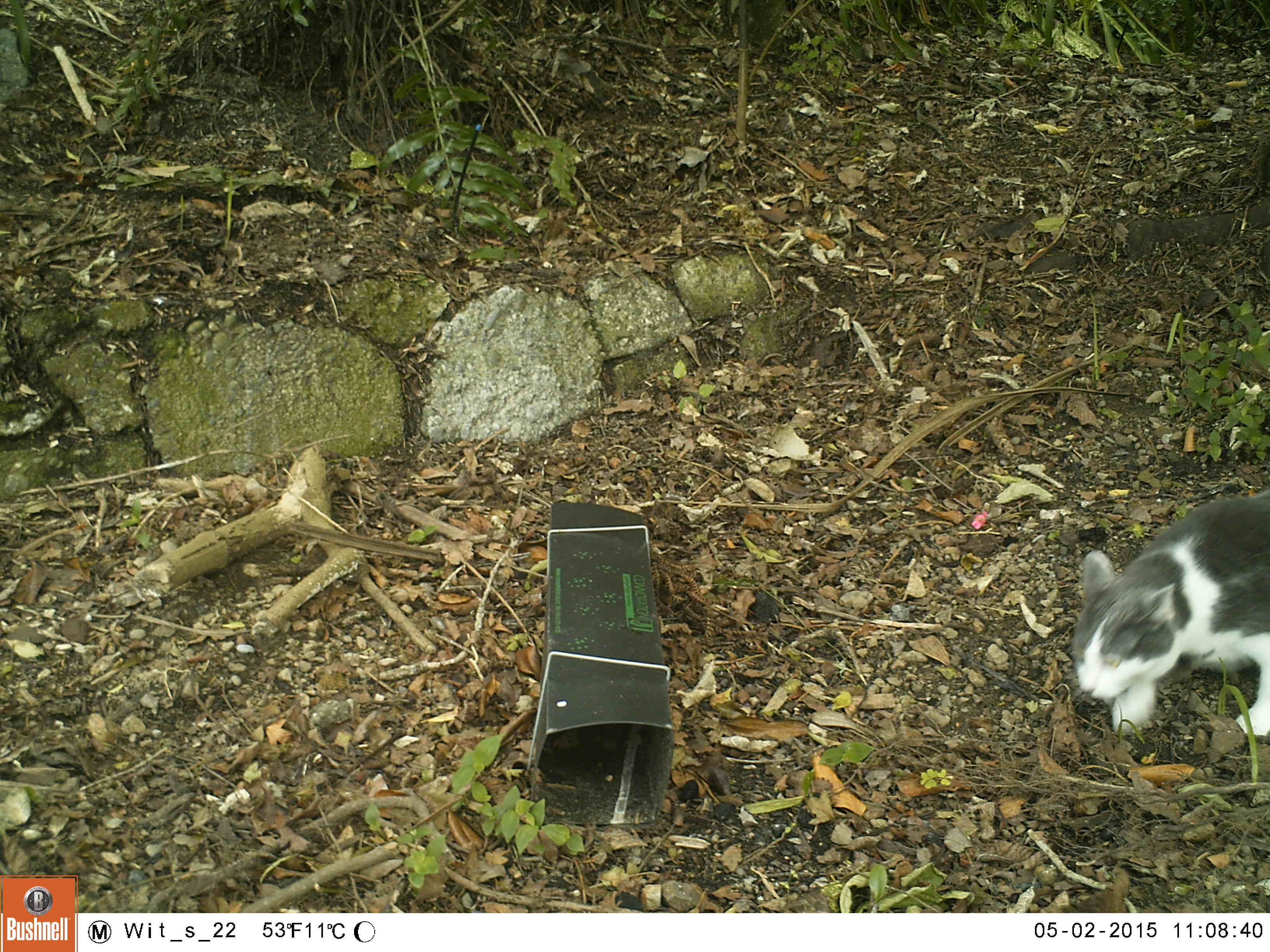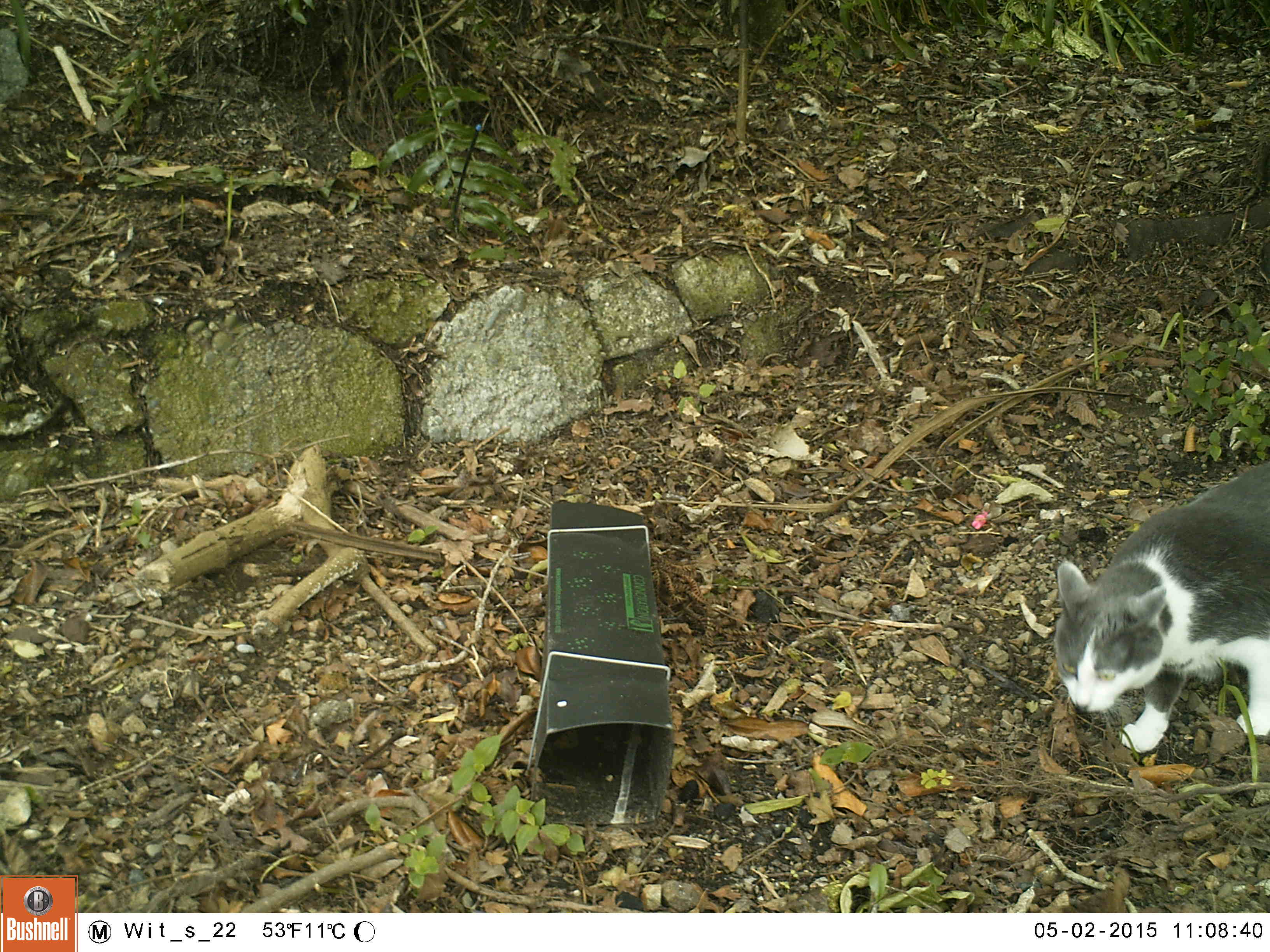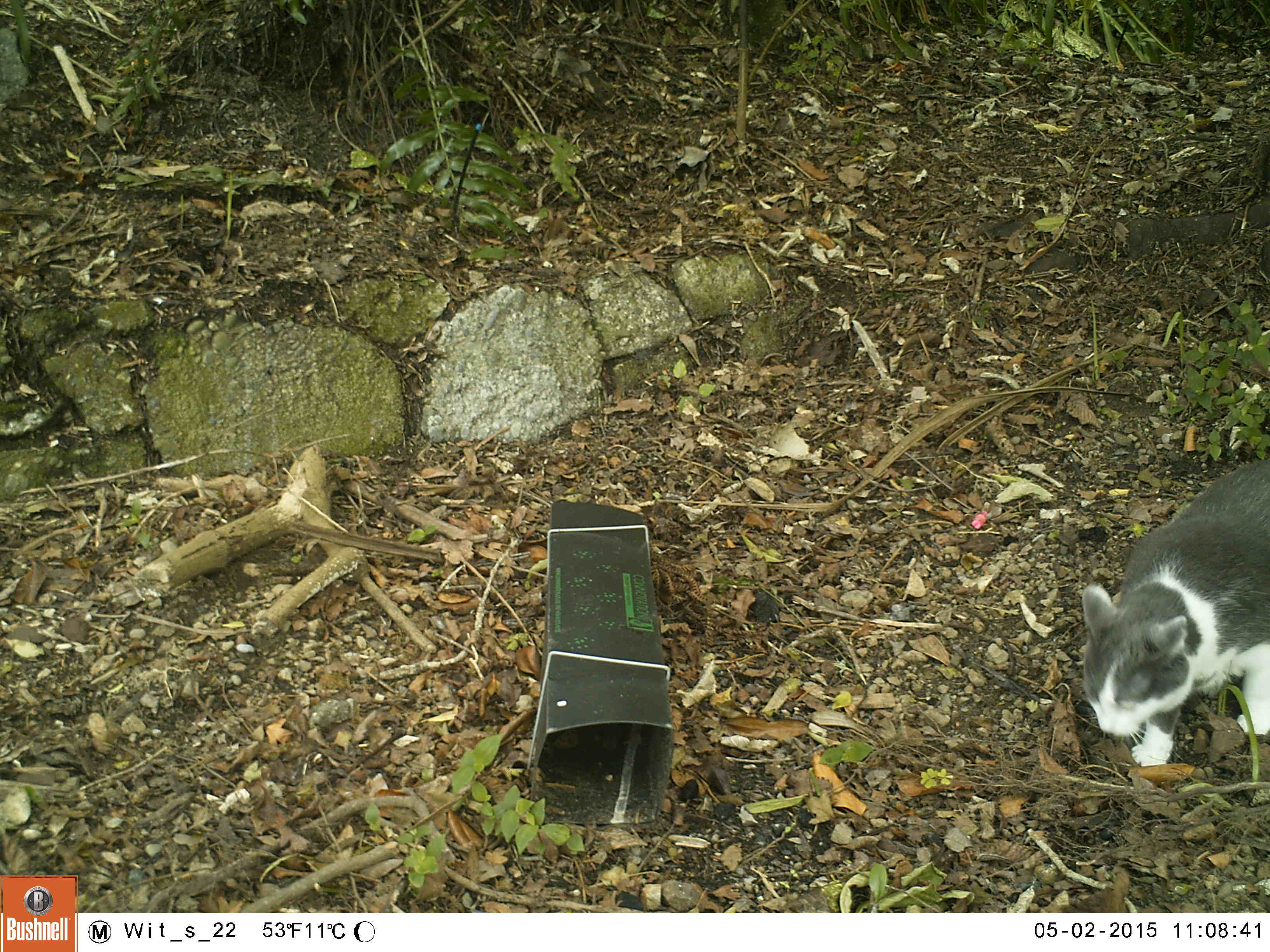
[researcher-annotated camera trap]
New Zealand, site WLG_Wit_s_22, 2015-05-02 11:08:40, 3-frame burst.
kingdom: Animalia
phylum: Chordata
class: Mammalia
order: Carnivora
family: Felidae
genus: Felis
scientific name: Felis catus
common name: domestic cat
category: cat